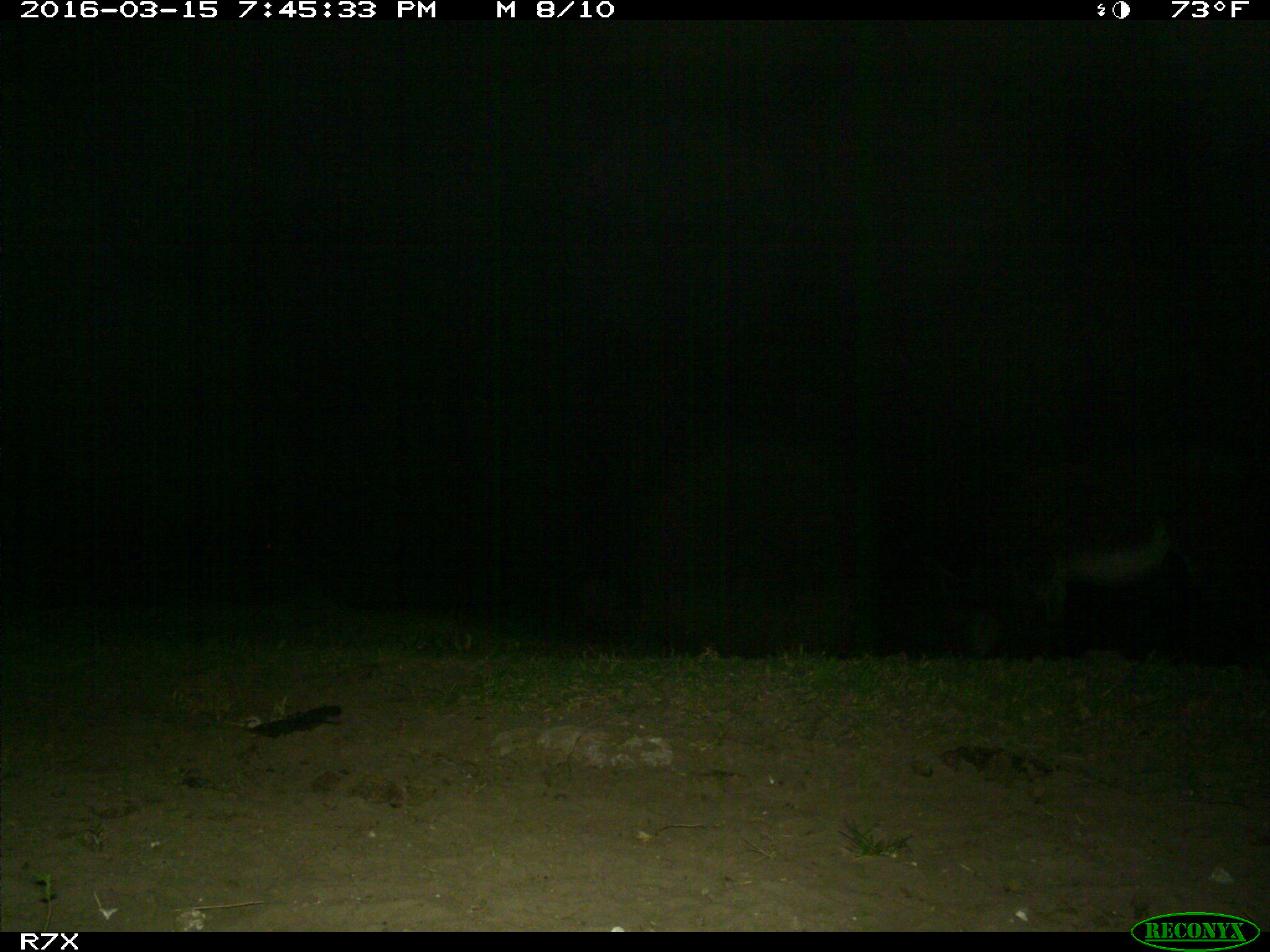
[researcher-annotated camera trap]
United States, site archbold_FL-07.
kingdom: Animalia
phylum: Chordata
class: Mammalia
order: Perissodactyla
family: Equidae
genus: Equus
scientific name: Equus africanus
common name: african wild ass